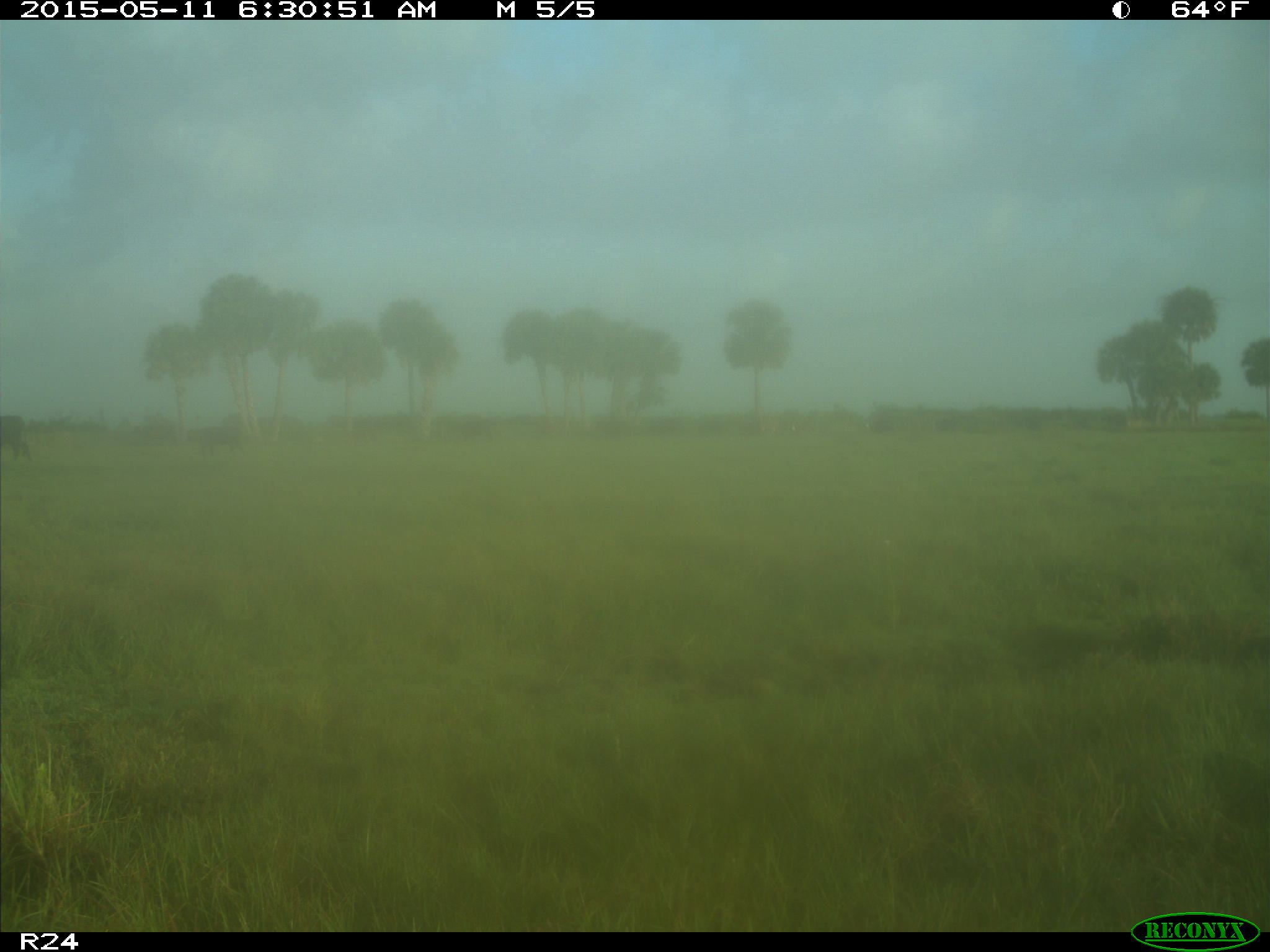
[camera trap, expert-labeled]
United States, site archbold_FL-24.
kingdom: Animalia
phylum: Chordata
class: Mammalia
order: Artiodactyla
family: Bovidae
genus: Bos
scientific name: Bos taurus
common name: domestic cow